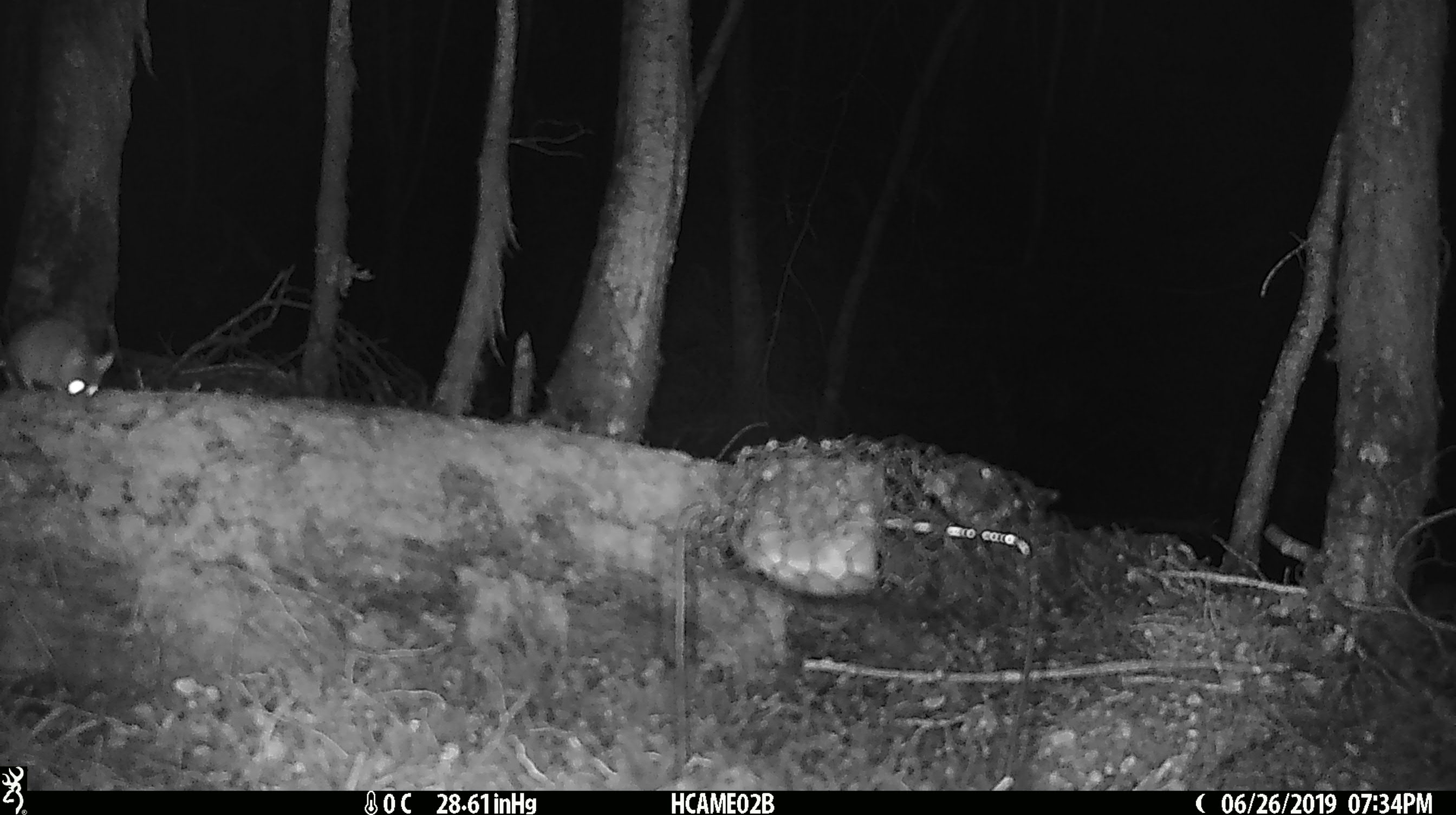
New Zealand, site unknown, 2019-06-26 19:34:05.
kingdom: Animalia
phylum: Chordata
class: Mammalia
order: Rodentia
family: Muridae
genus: Mus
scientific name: Mus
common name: mouse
Mouse (Mus).